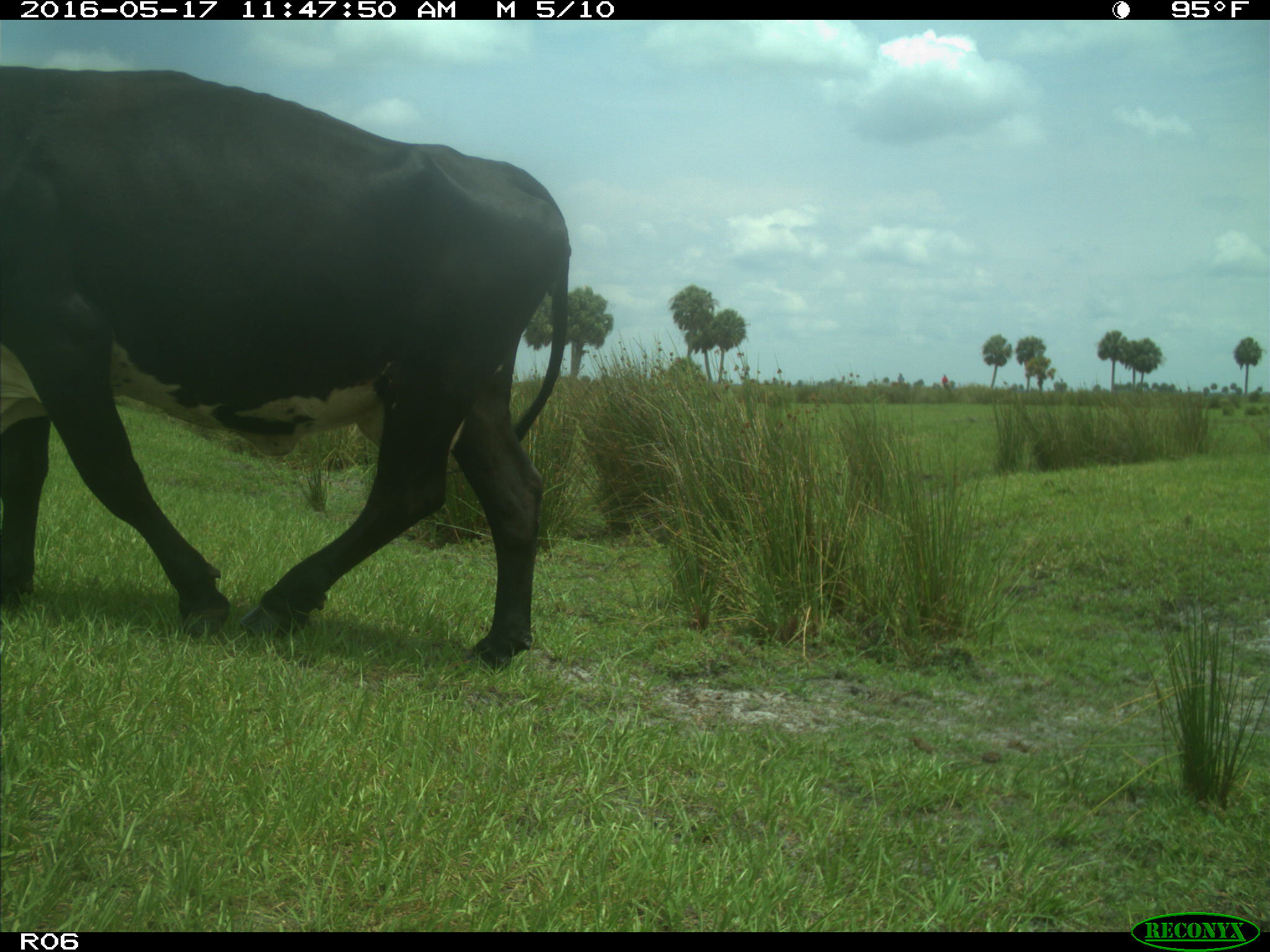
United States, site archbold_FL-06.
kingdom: Animalia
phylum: Chordata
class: Mammalia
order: Artiodactyla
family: Bovidae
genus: Bos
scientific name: Bos taurus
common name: domestic cow